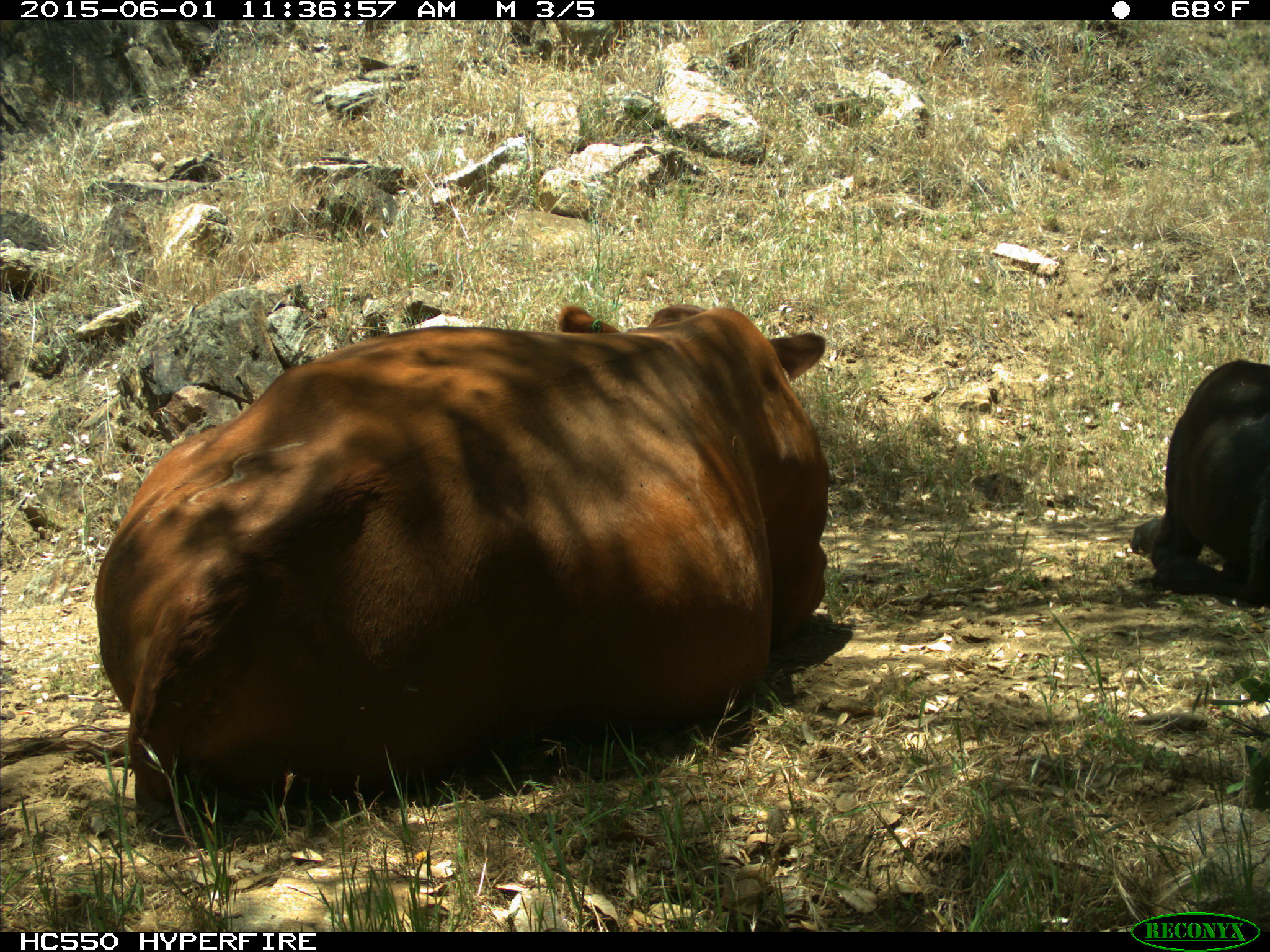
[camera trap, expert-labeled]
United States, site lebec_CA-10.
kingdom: Animalia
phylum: Chordata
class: Mammalia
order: Artiodactyla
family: Bovidae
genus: Bos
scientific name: Bos taurus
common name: domestic cow